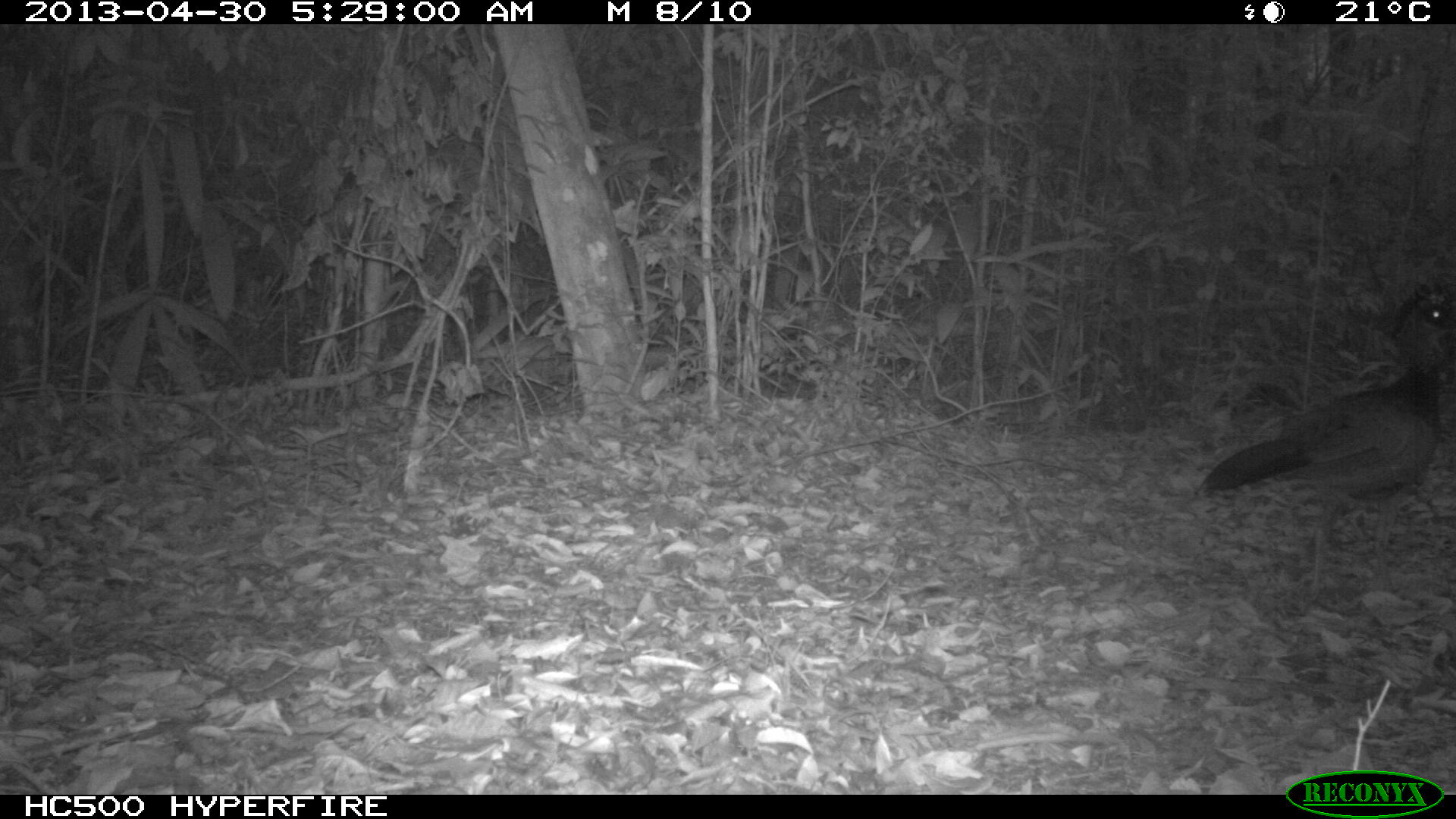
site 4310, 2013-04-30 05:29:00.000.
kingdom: Animalia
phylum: Chordata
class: Aves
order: Galliformes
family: Cracidae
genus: Crax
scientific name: Crax rubra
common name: great curassow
Crax rubra (great curassow), count 1, sex female.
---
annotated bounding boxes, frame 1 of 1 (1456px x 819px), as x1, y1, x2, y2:
crax rubra: 1192, 282, 1455, 598